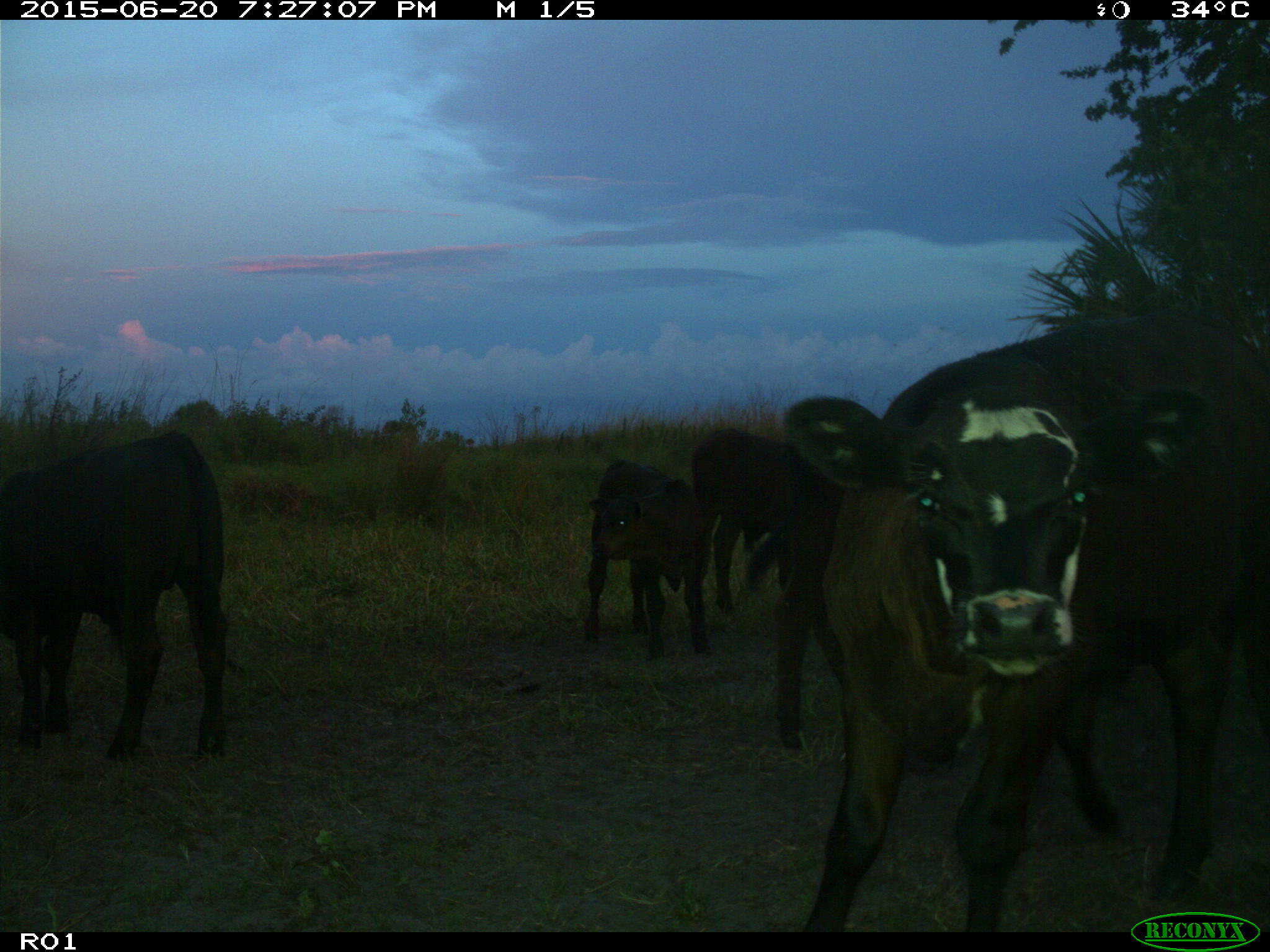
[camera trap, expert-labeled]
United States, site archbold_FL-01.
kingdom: Animalia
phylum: Chordata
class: Mammalia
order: Artiodactyla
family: Bovidae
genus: Bos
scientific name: Bos taurus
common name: domestic cow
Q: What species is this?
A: Bos taurus (domestic cow).